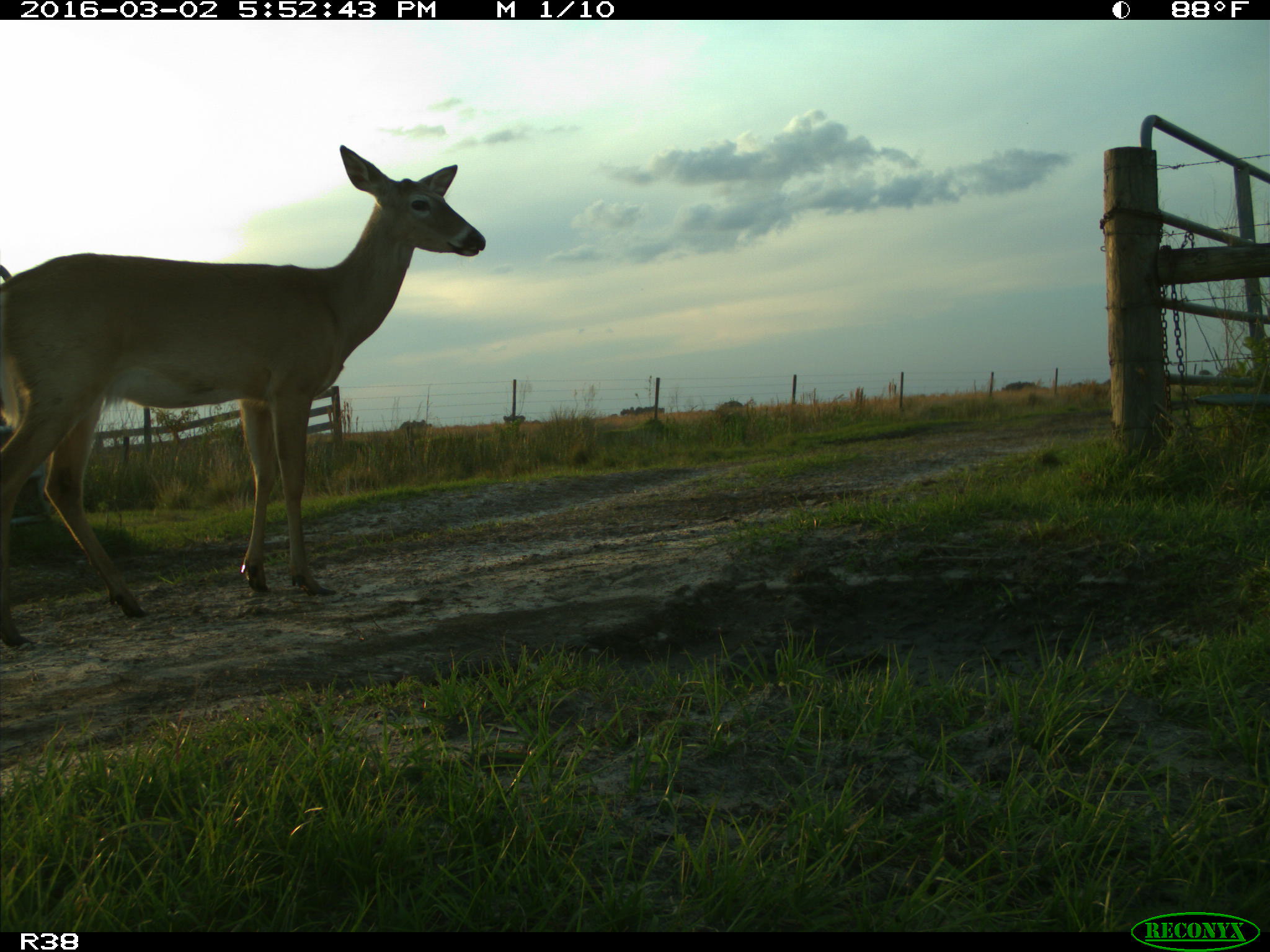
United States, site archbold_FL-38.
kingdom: Animalia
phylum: Chordata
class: Mammalia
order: Artiodactyla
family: Cervidae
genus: Odocoileus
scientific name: Odocoileus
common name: deer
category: unidentified deer